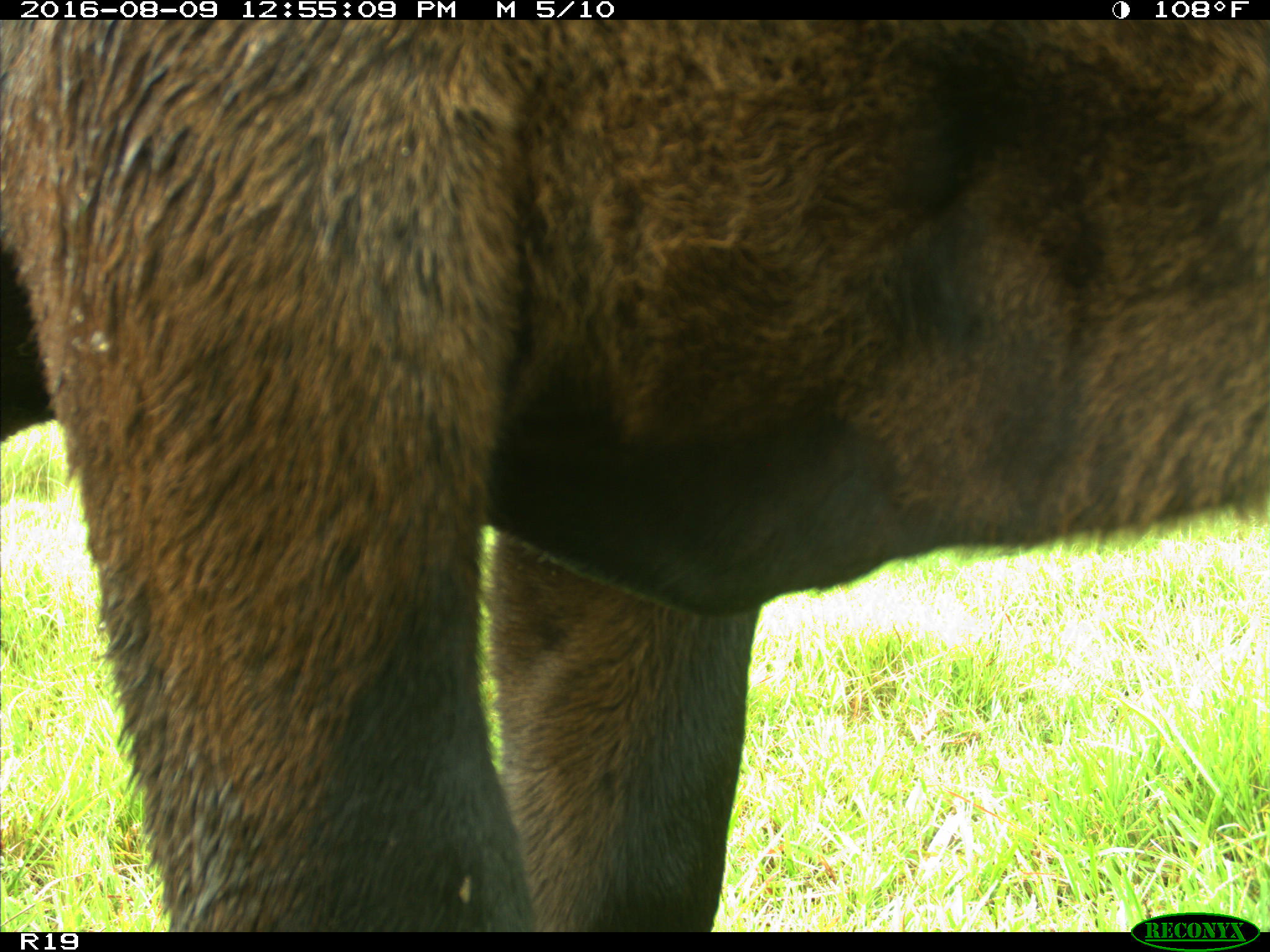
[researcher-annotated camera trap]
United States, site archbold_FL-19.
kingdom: Animalia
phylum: Chordata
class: Mammalia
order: Artiodactyla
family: Bovidae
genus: Bos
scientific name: Bos taurus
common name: domestic cow